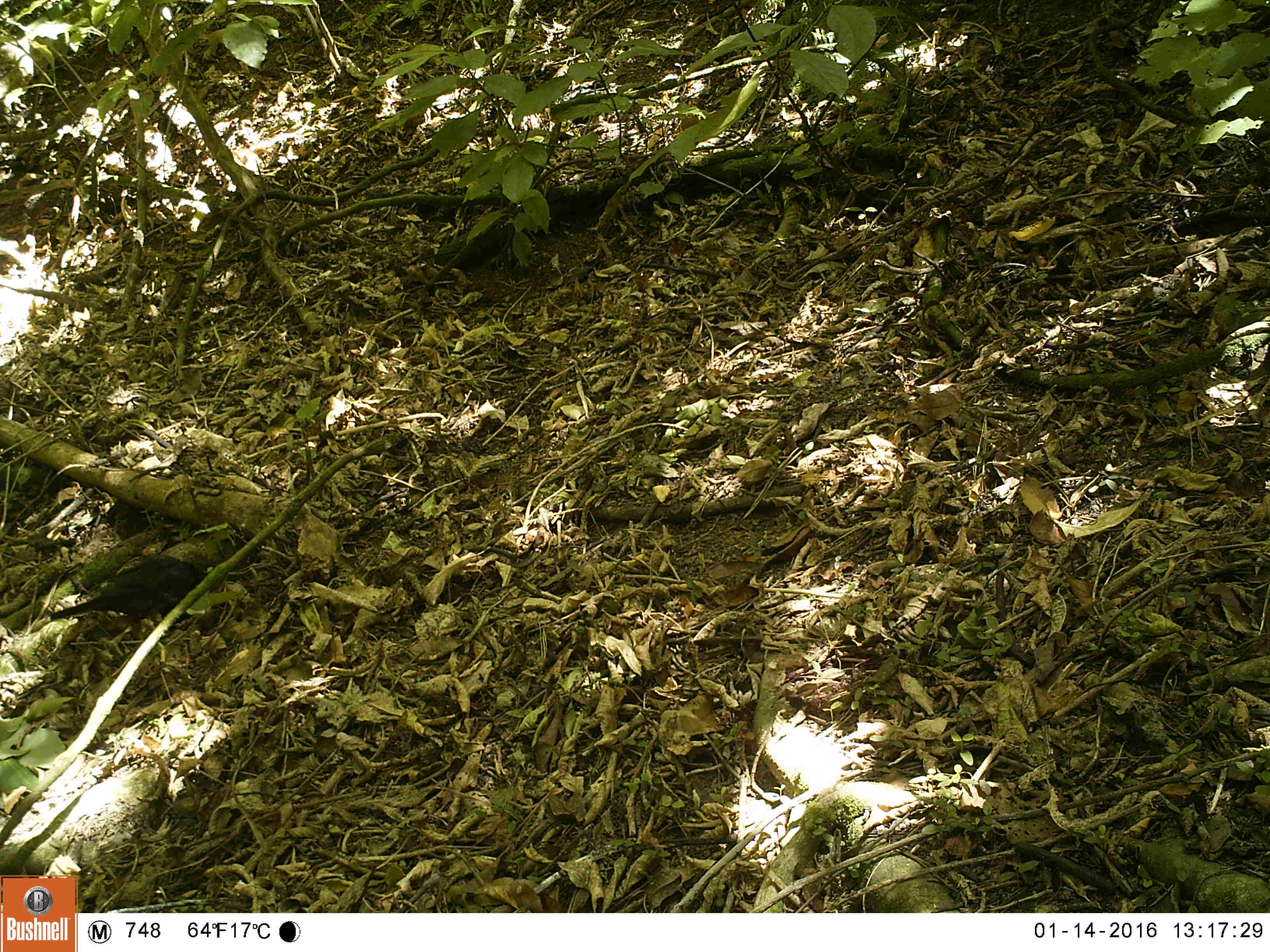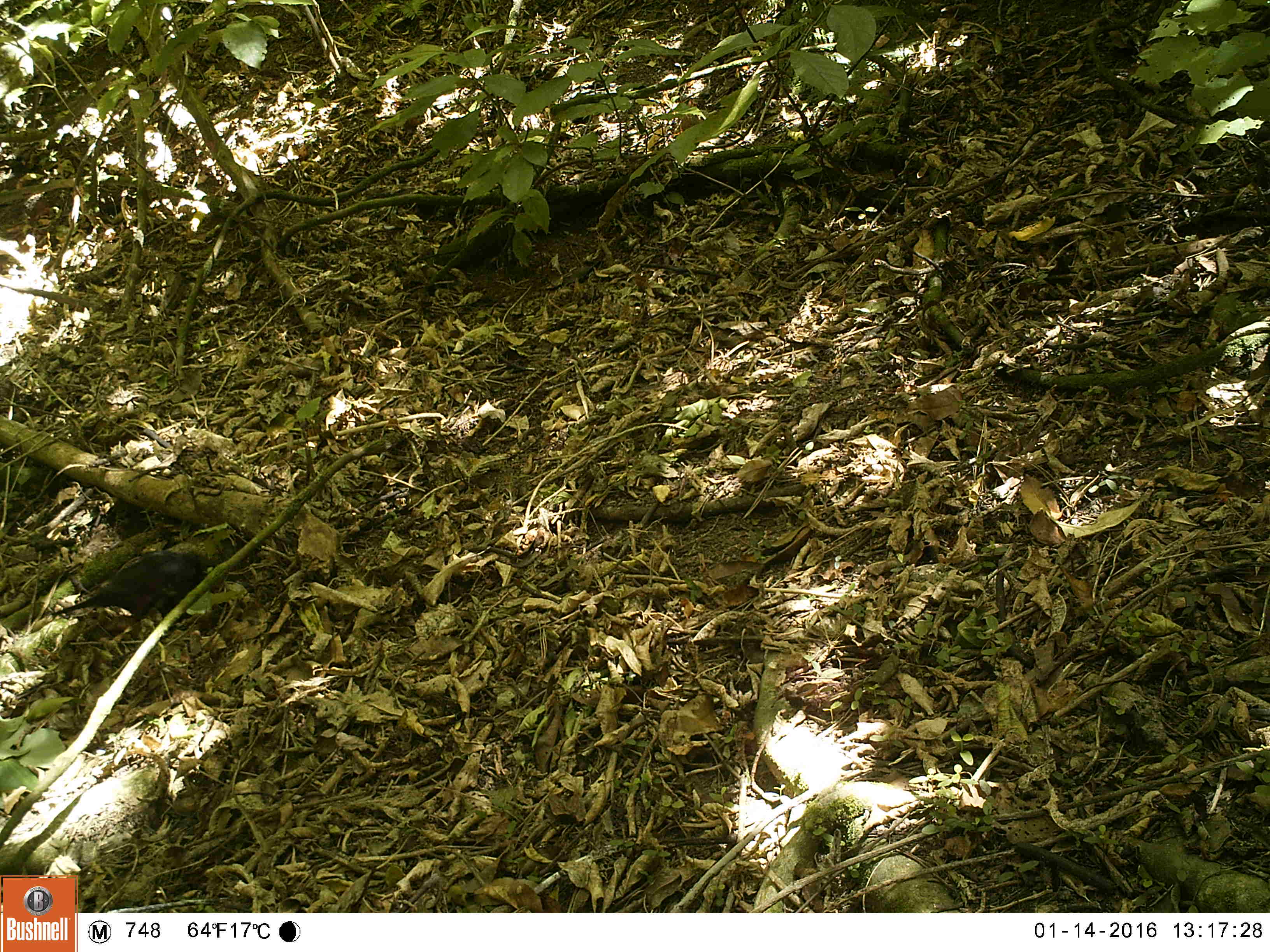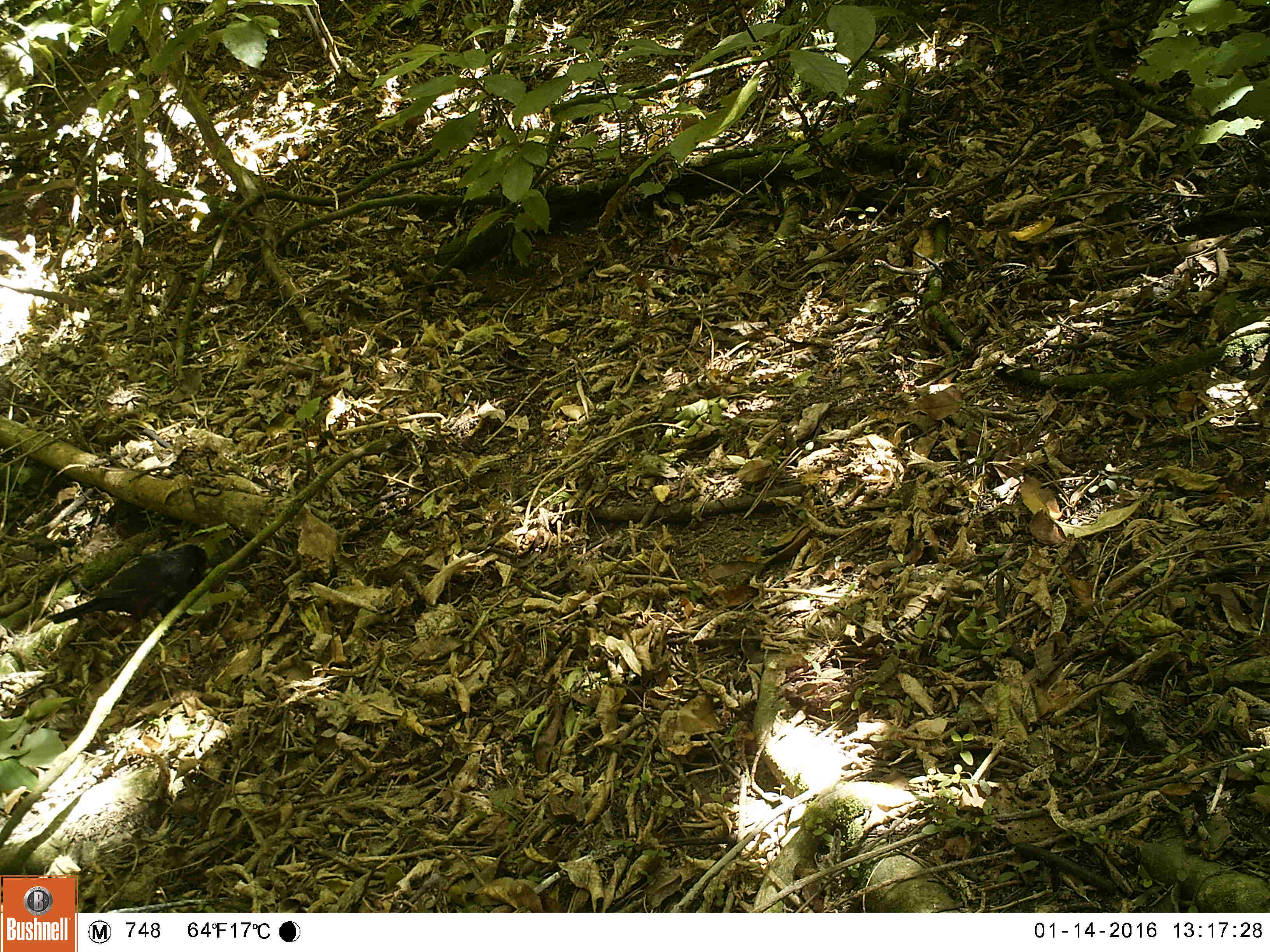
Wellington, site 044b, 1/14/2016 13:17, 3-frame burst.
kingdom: Animalia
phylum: Chordata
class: Aves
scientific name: Aves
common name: bird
Bird (Aves).